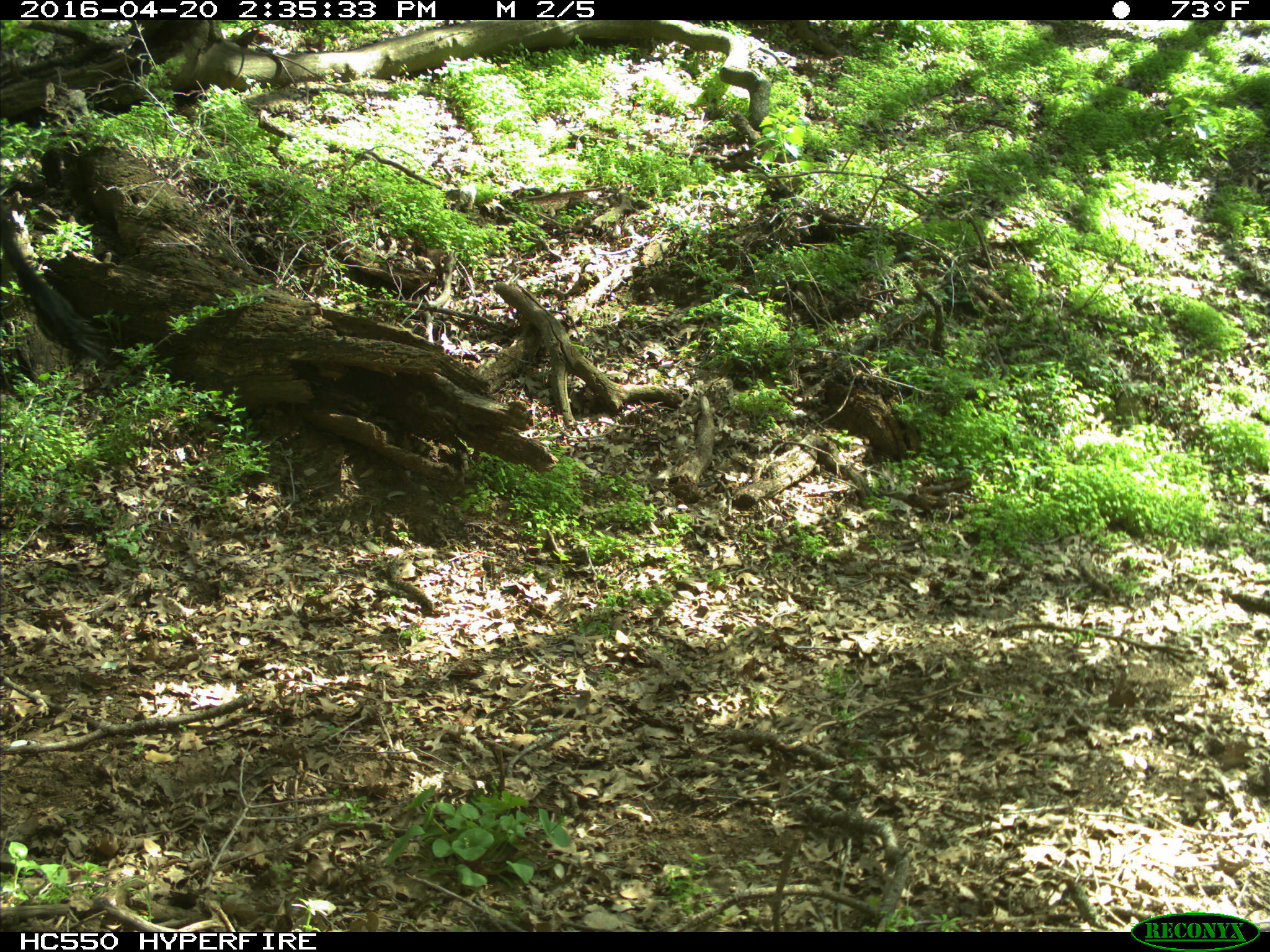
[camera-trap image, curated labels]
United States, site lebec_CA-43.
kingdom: Animalia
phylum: Chordata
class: Mammalia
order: Artiodactyla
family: Bovidae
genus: Bos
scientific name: Bos taurus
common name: domestic cow